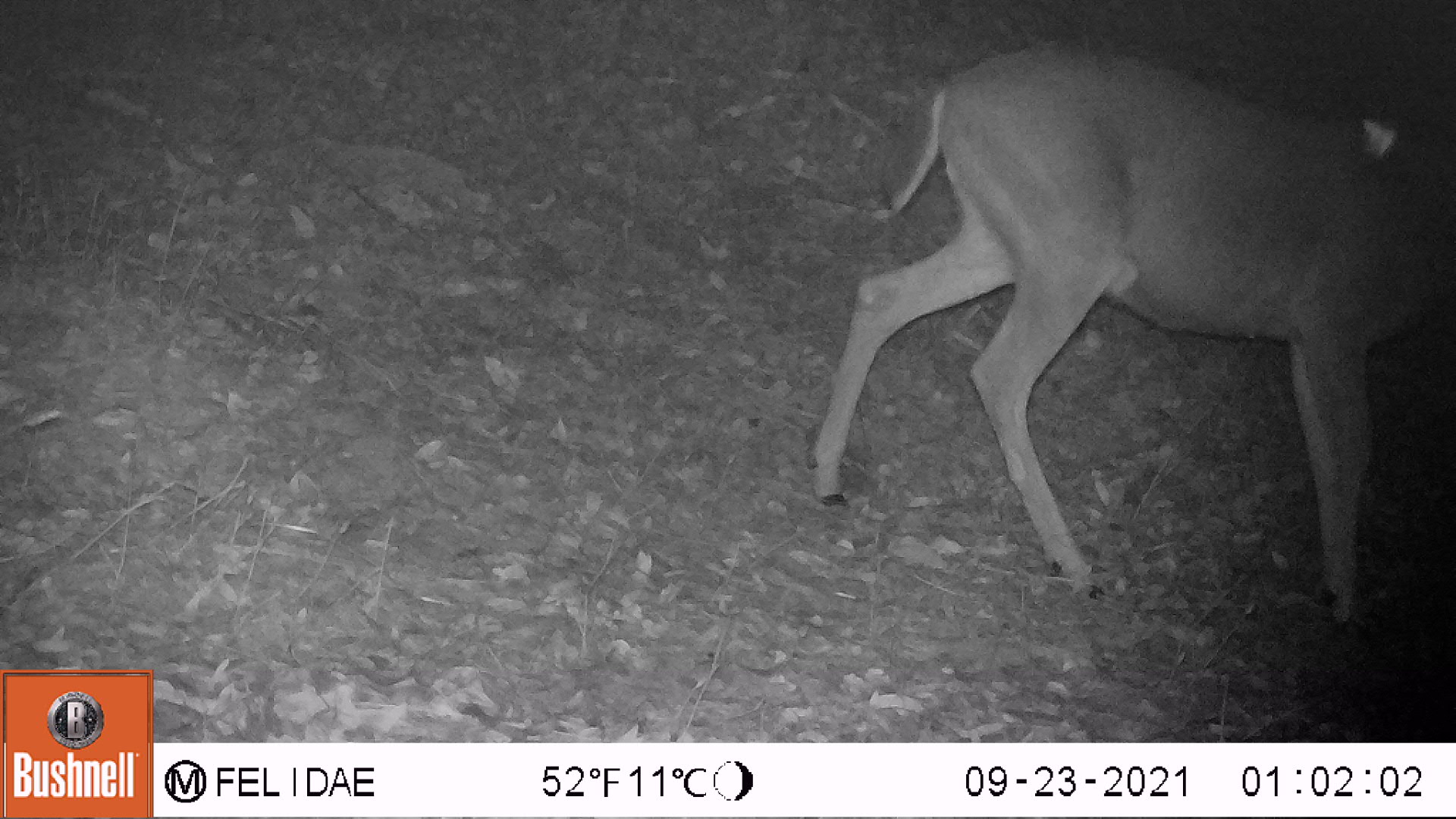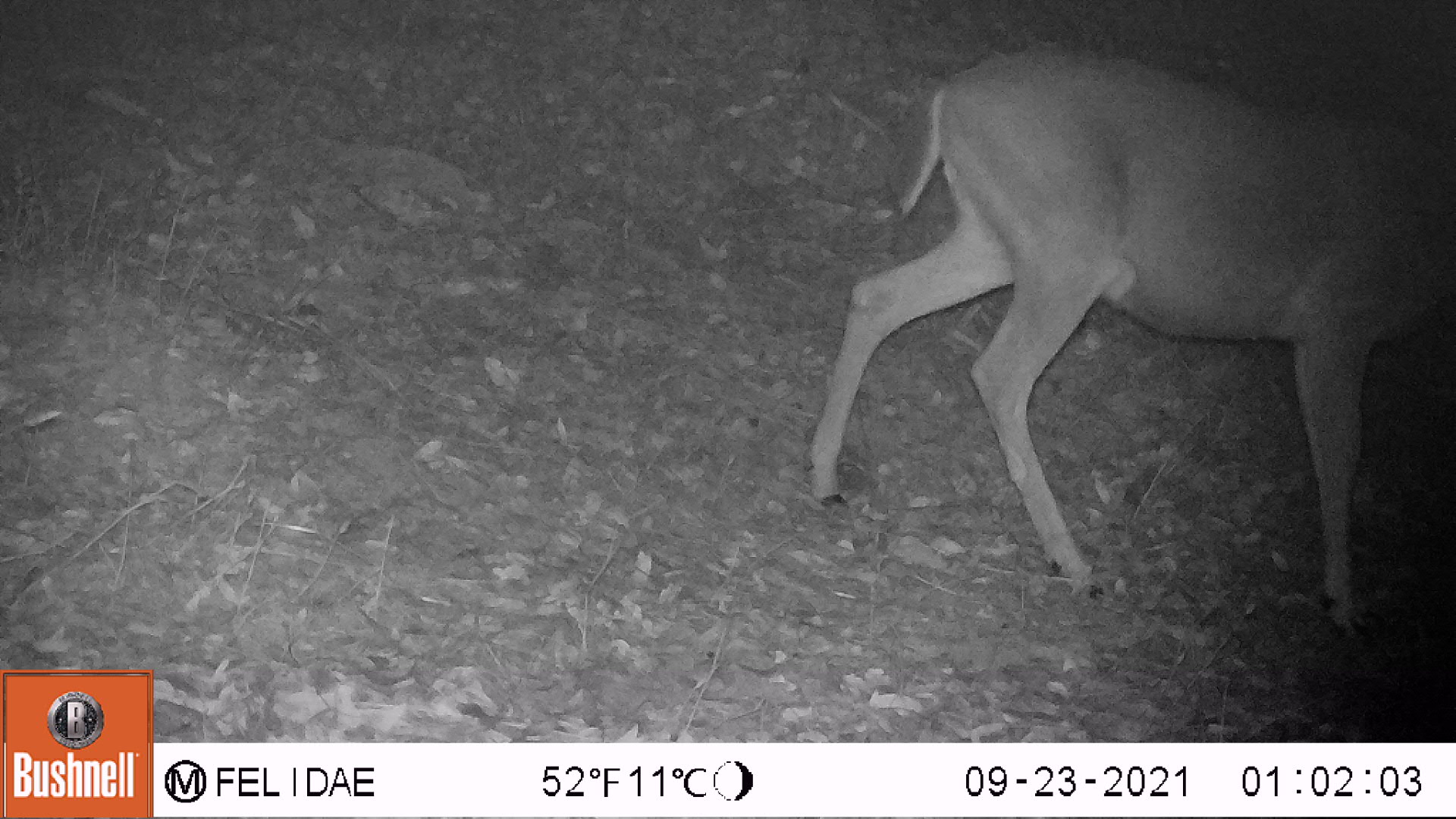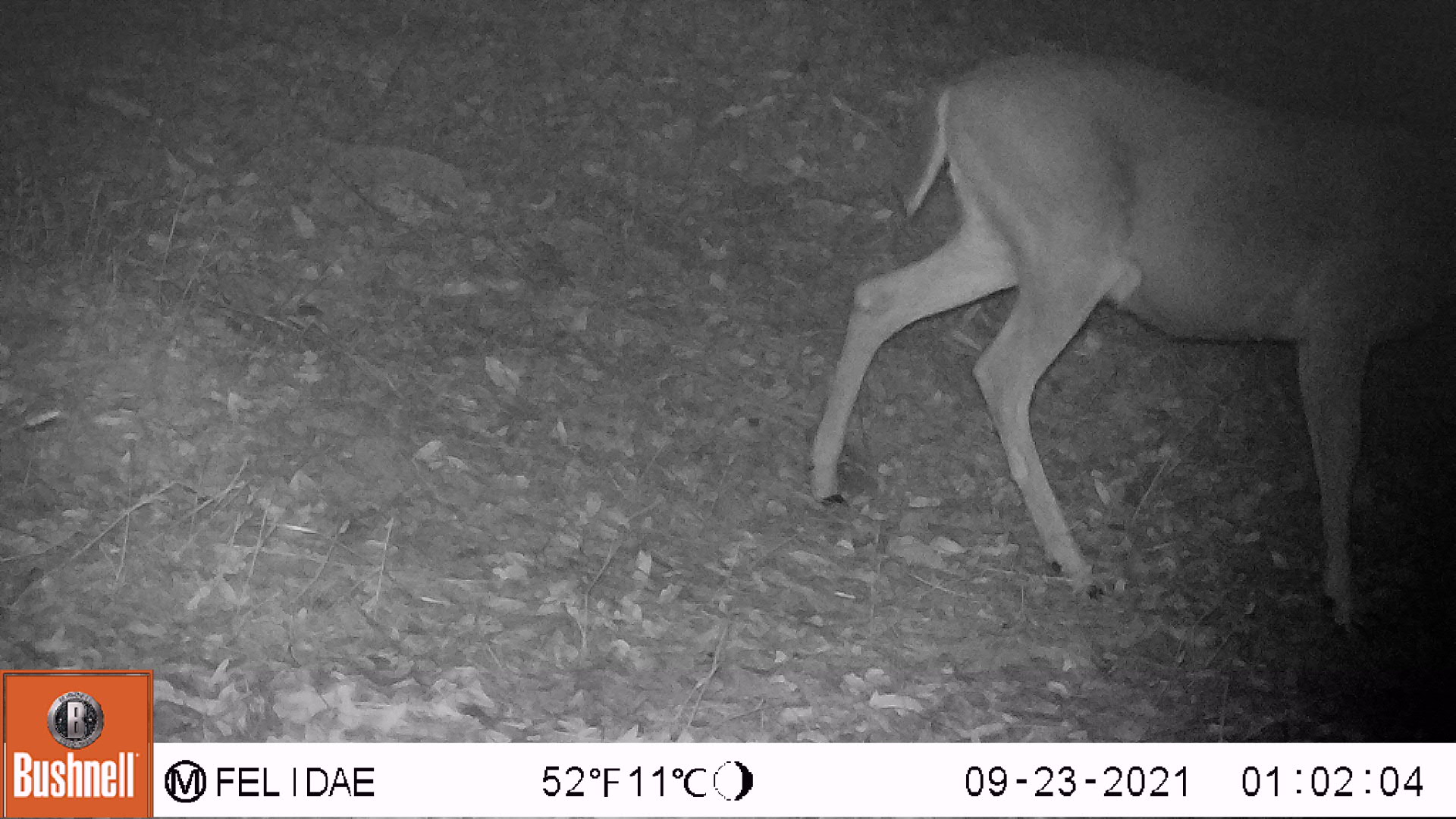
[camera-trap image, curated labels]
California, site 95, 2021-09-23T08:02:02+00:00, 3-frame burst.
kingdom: Animalia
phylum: Chordata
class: Mammalia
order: Artiodactyla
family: Cervidae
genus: Odocoileus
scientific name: Odocoileus hemionus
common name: mule deer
Mule deer (Odocoileus hemionus).